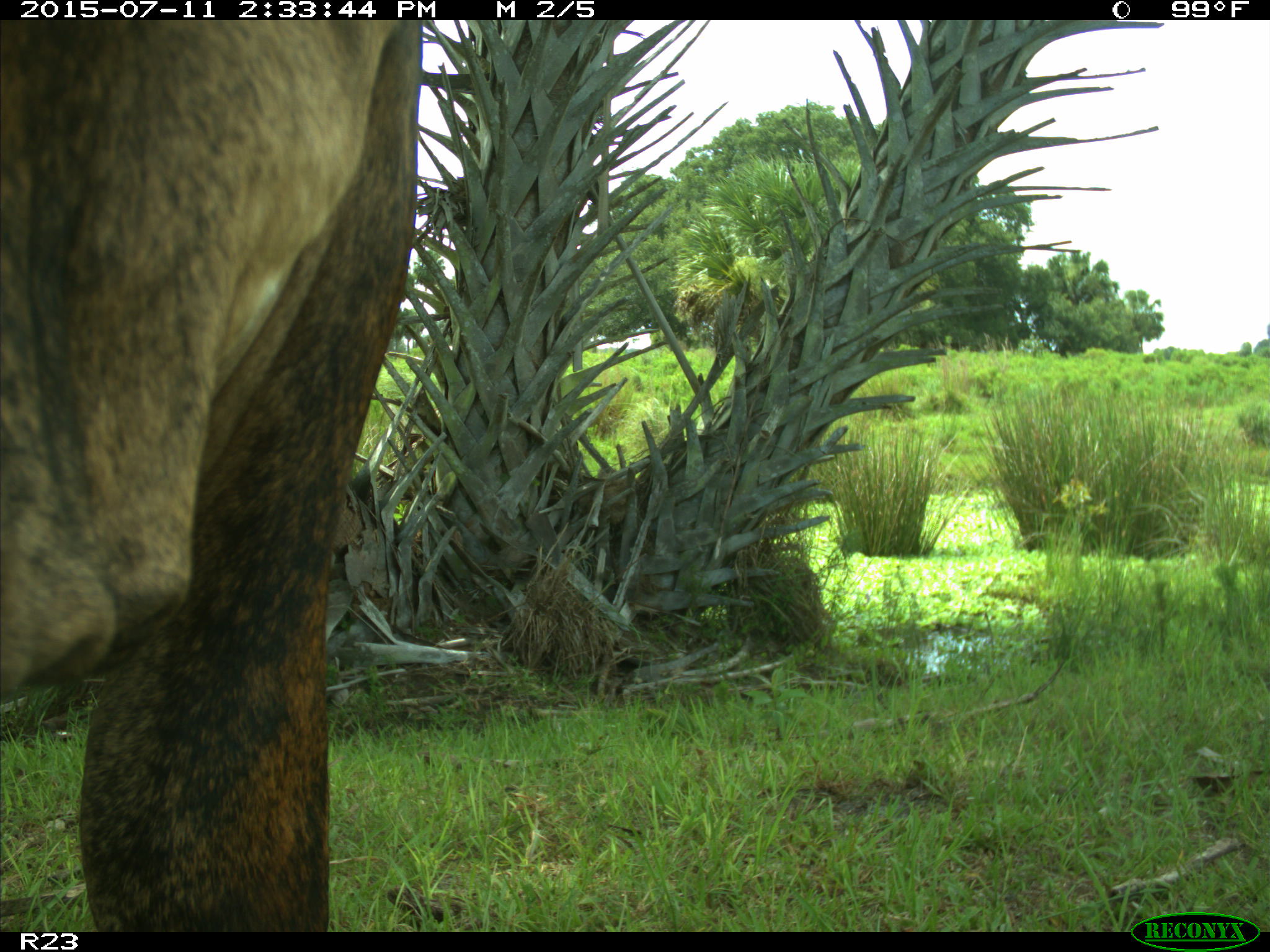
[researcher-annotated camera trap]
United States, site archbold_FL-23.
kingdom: Animalia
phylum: Chordata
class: Mammalia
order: Artiodactyla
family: Bovidae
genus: Bos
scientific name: Bos taurus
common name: domestic cow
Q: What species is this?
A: Bos taurus (domestic cow).